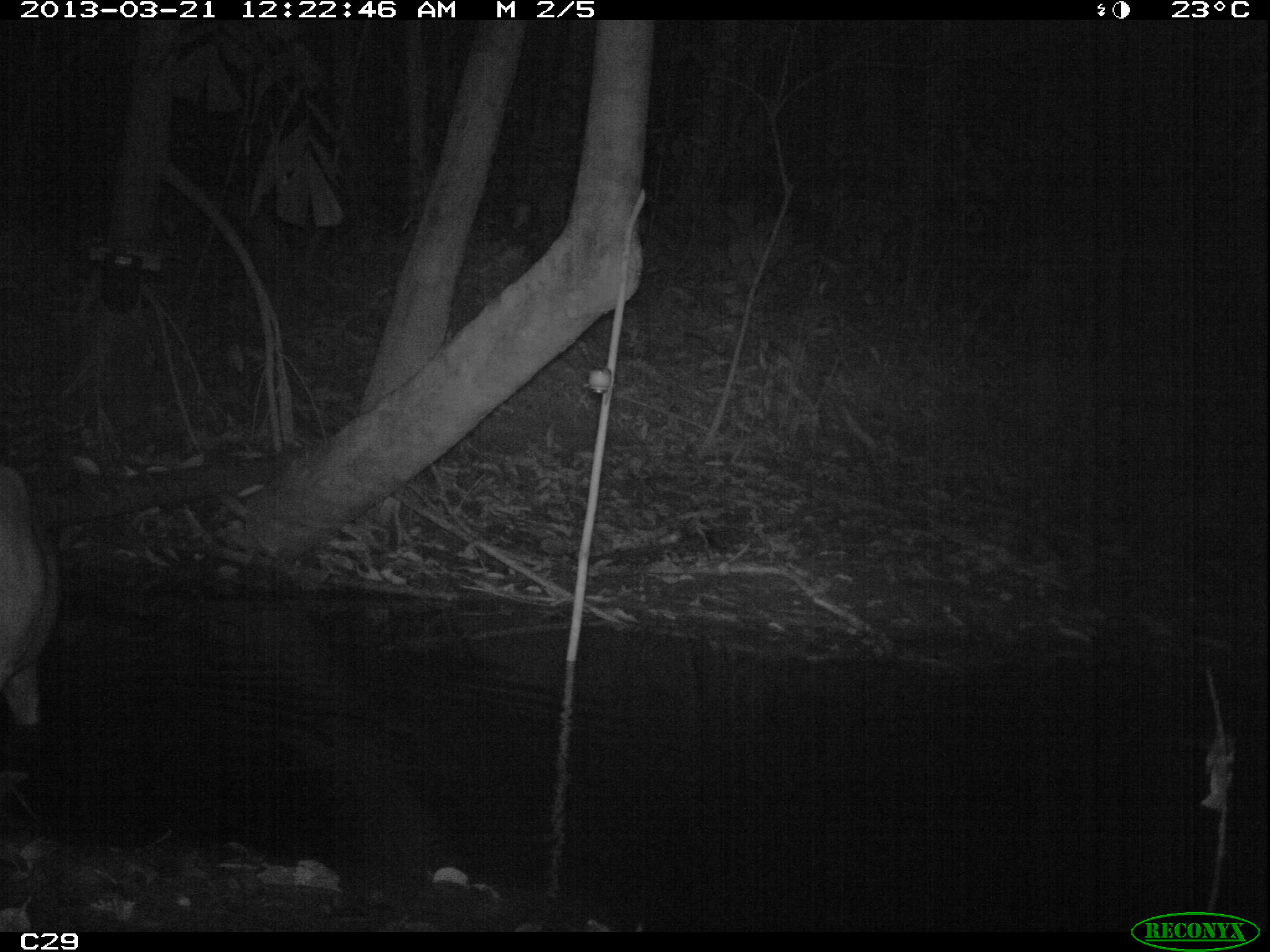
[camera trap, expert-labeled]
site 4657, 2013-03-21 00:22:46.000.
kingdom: Animalia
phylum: Chordata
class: Mammalia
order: Artiodactyla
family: Cervidae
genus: Mazama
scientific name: Mazama americana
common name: red brocket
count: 1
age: adult